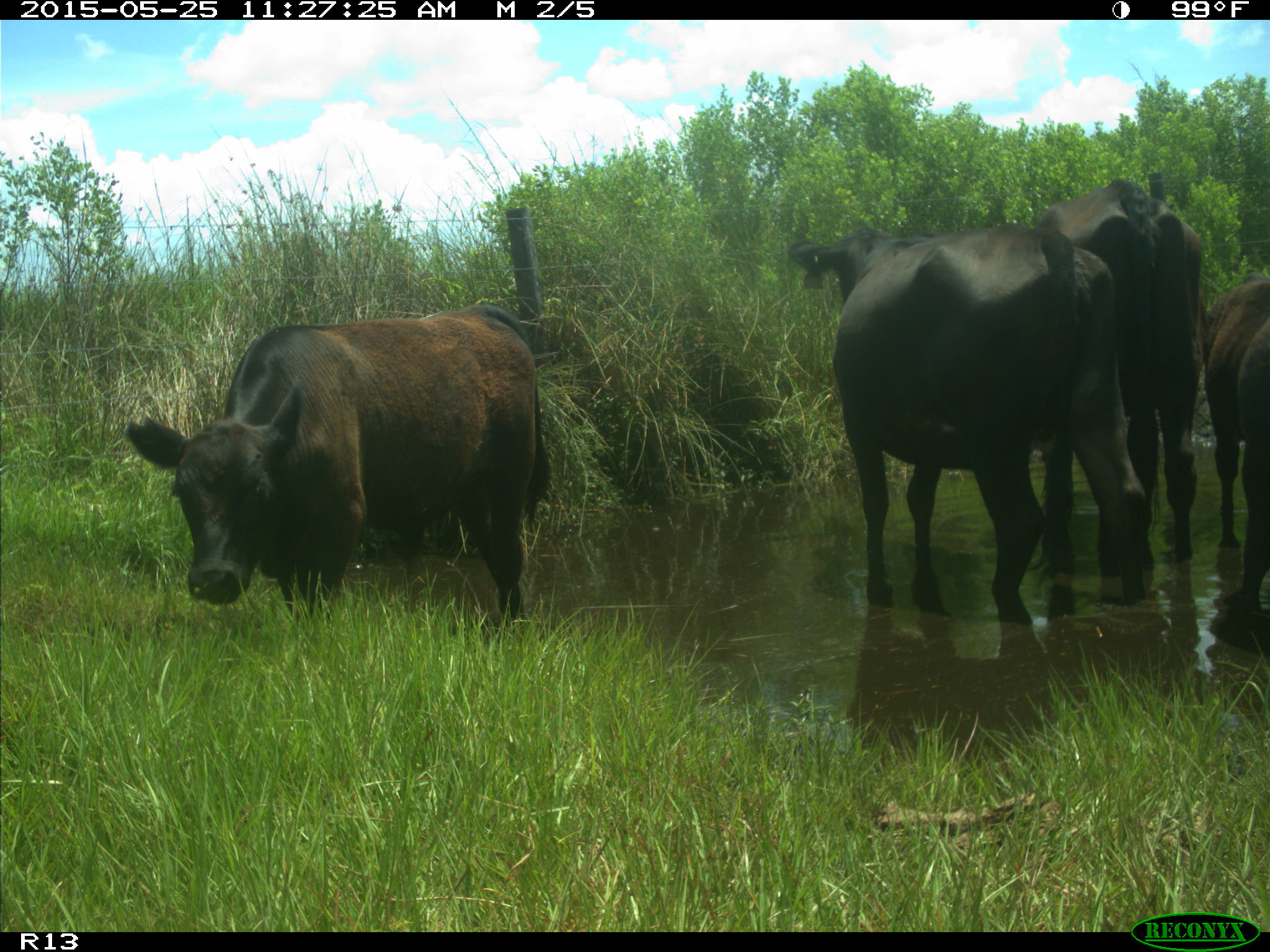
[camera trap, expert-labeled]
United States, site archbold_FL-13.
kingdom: Animalia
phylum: Chordata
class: Mammalia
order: Artiodactyla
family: Bovidae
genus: Bos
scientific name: Bos taurus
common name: domestic cow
Bos taurus (domestic cow).